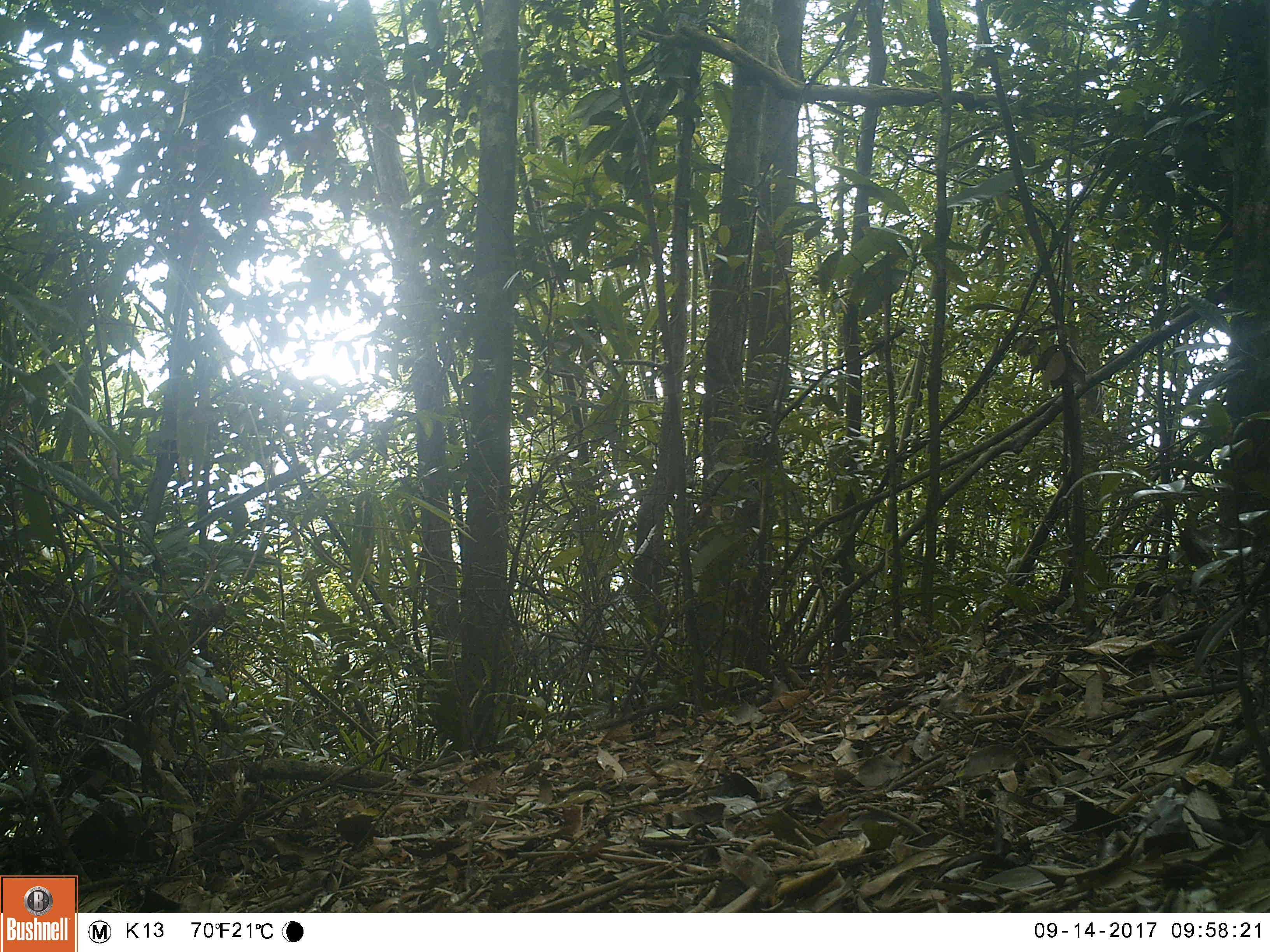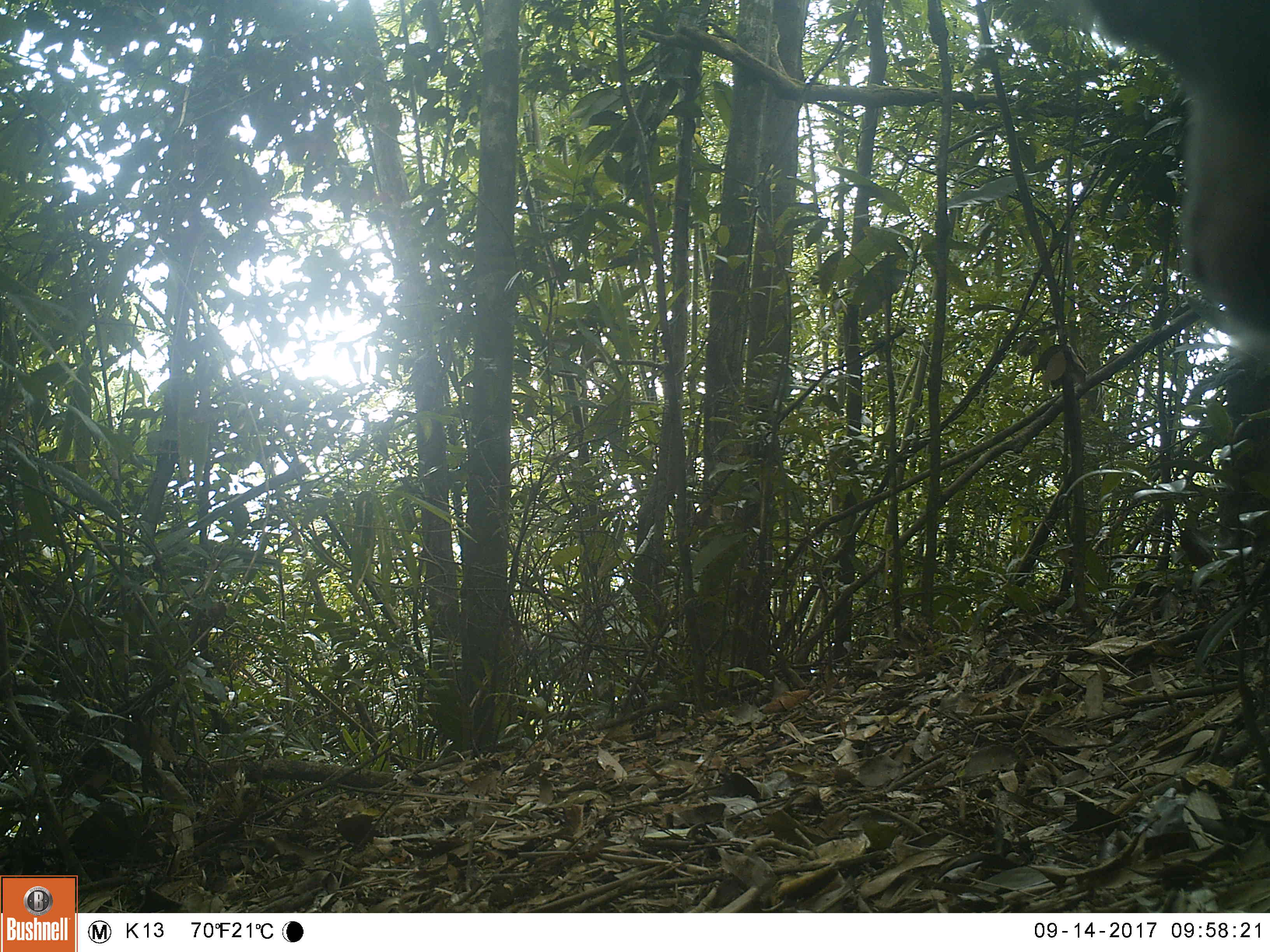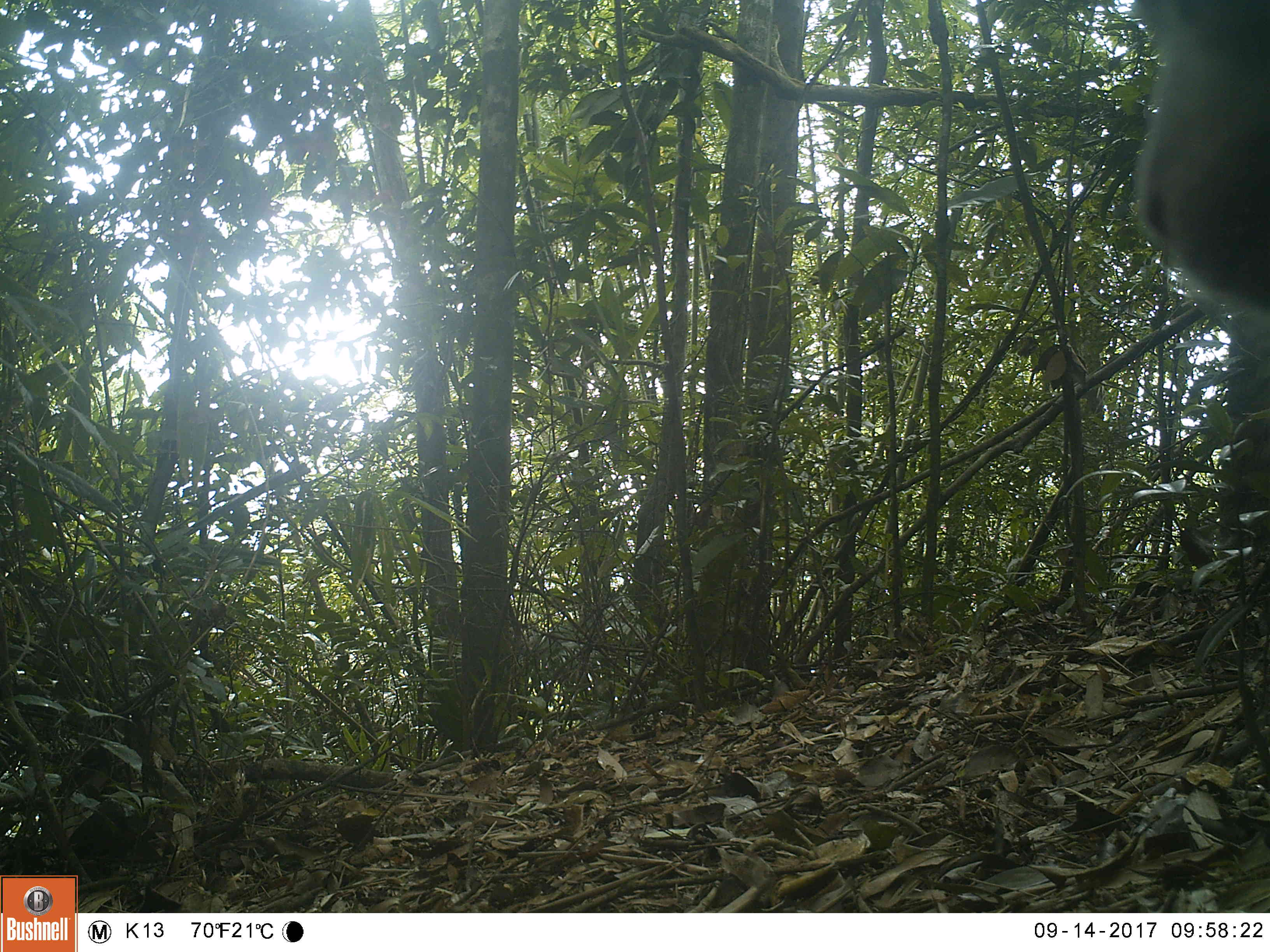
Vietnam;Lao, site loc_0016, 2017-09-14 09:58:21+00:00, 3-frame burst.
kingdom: Animalia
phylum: Chordata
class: Mammalia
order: Primates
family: Cercopithecidae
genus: Macaca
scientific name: Macaca nemestrina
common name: pig-tailed macaque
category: pig tailed macaque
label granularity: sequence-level